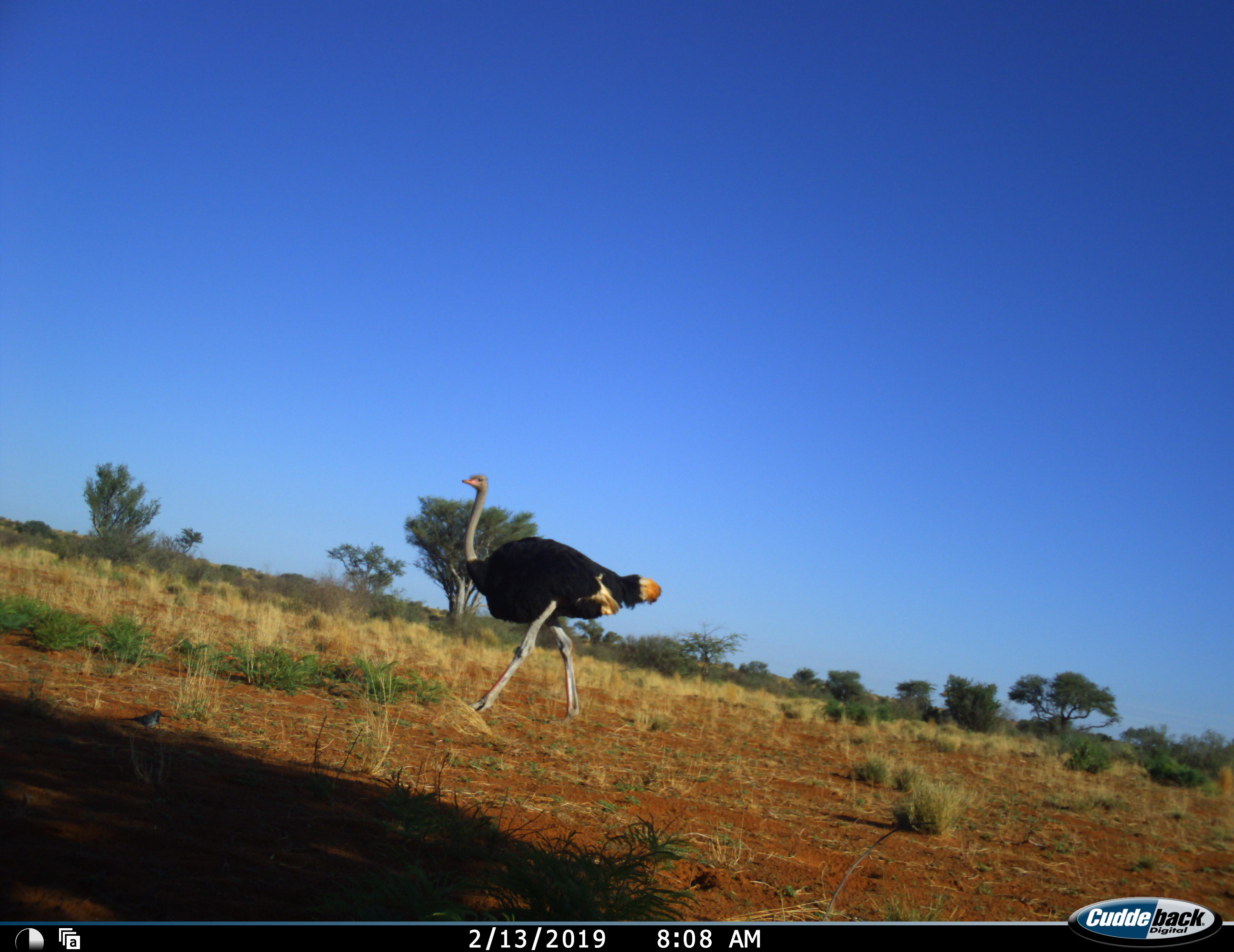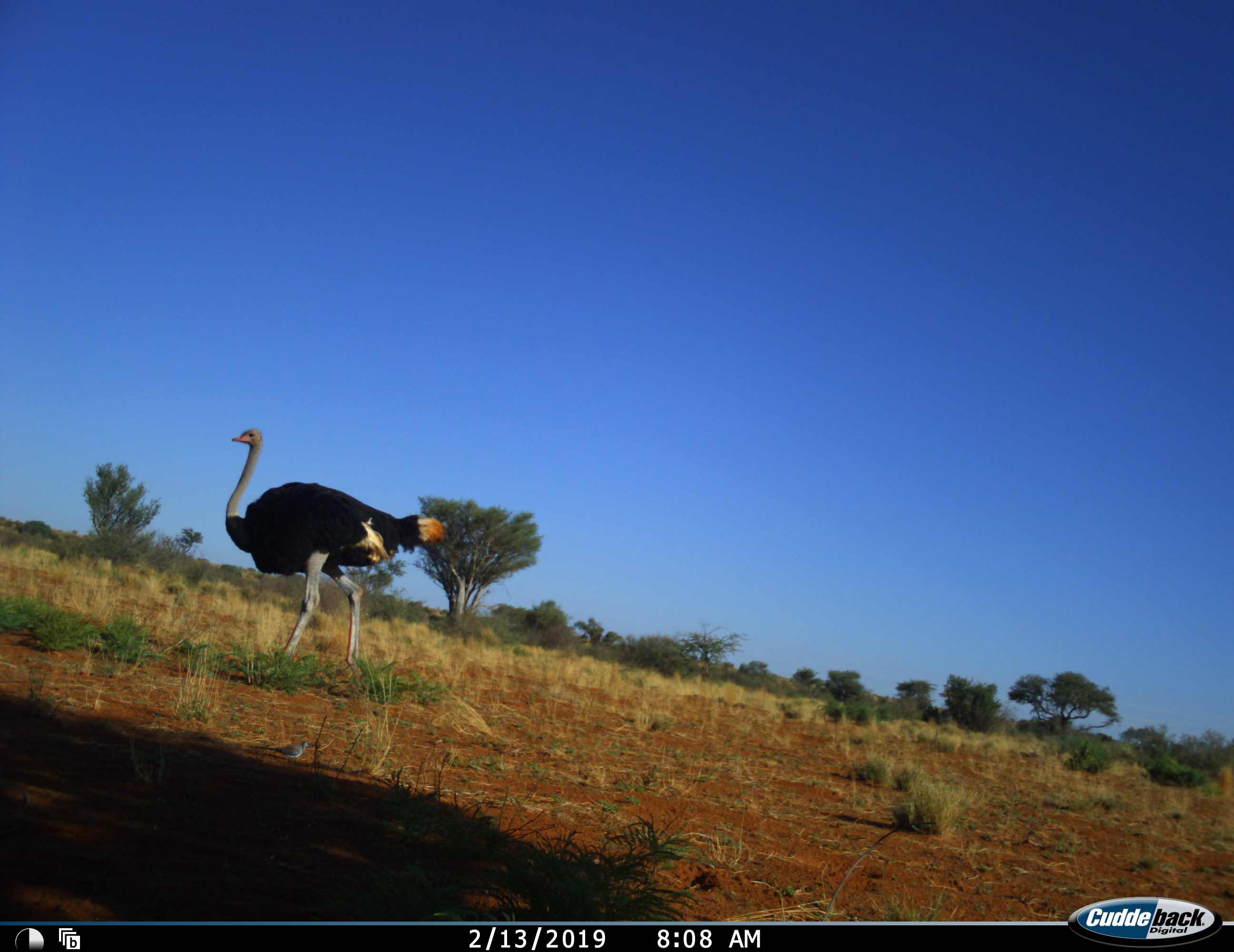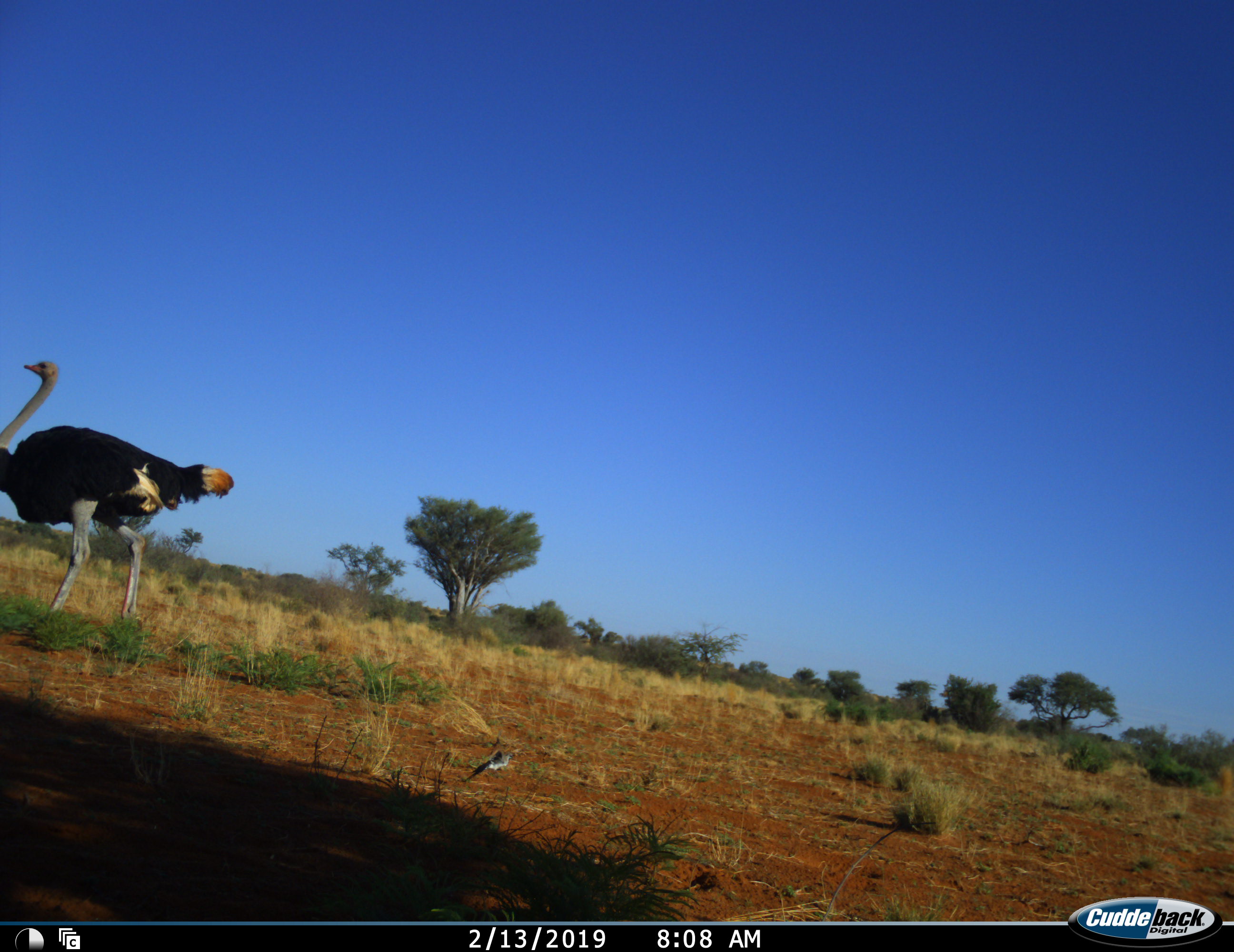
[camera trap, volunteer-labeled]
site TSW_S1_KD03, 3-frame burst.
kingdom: Animalia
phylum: Chordata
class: Aves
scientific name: Aves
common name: bird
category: birdother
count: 1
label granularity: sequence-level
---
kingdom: Animalia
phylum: Chordata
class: Aves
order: Struthioniformes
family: Struthionidae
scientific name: Struthionidae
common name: ostrich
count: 1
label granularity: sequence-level